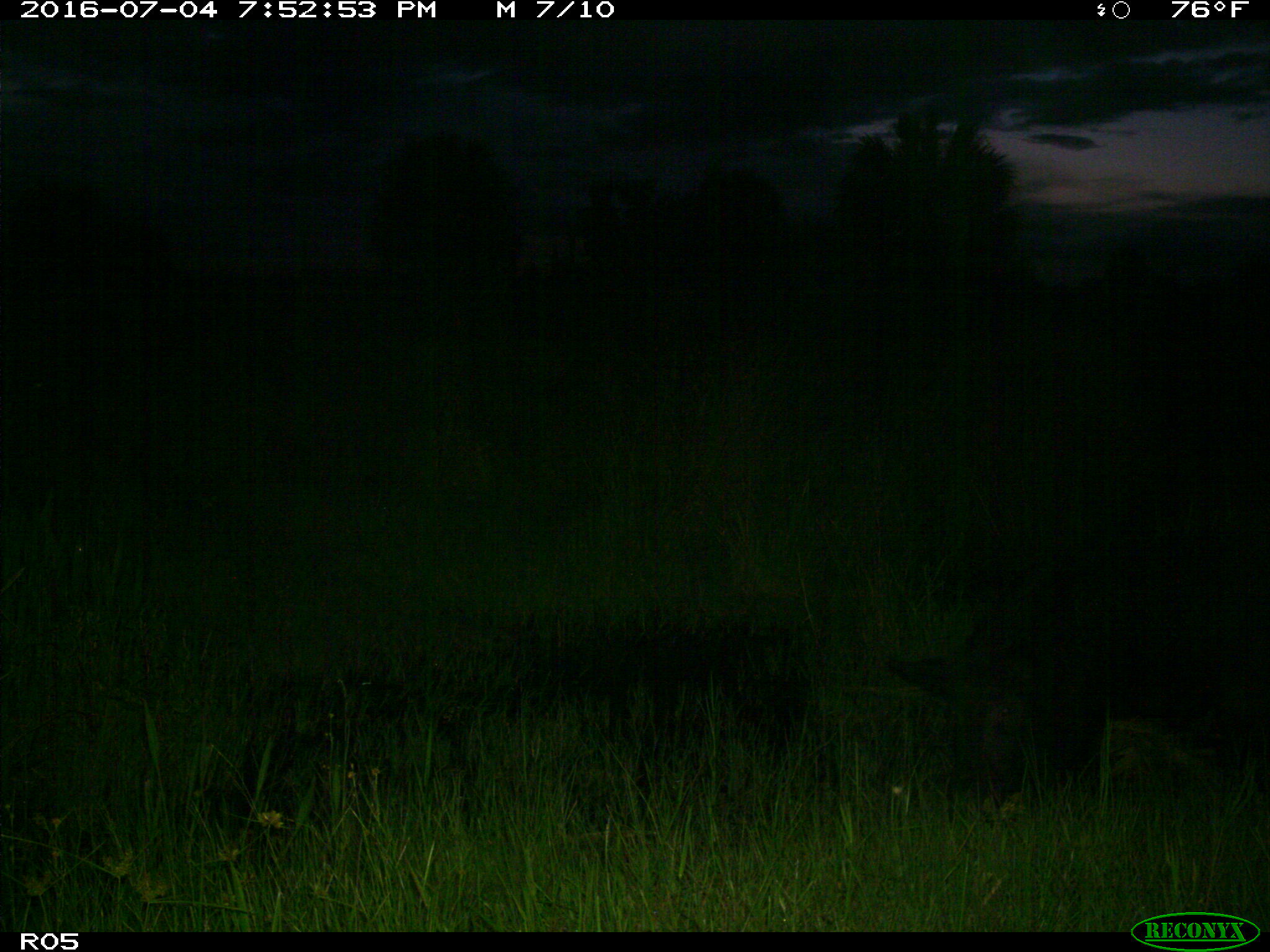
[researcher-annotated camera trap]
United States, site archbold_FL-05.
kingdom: Animalia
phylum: Chordata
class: Mammalia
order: Artiodactyla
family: Suidae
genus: Sus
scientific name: Sus scrofa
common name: wild boar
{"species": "Sus scrofa (wild boar)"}